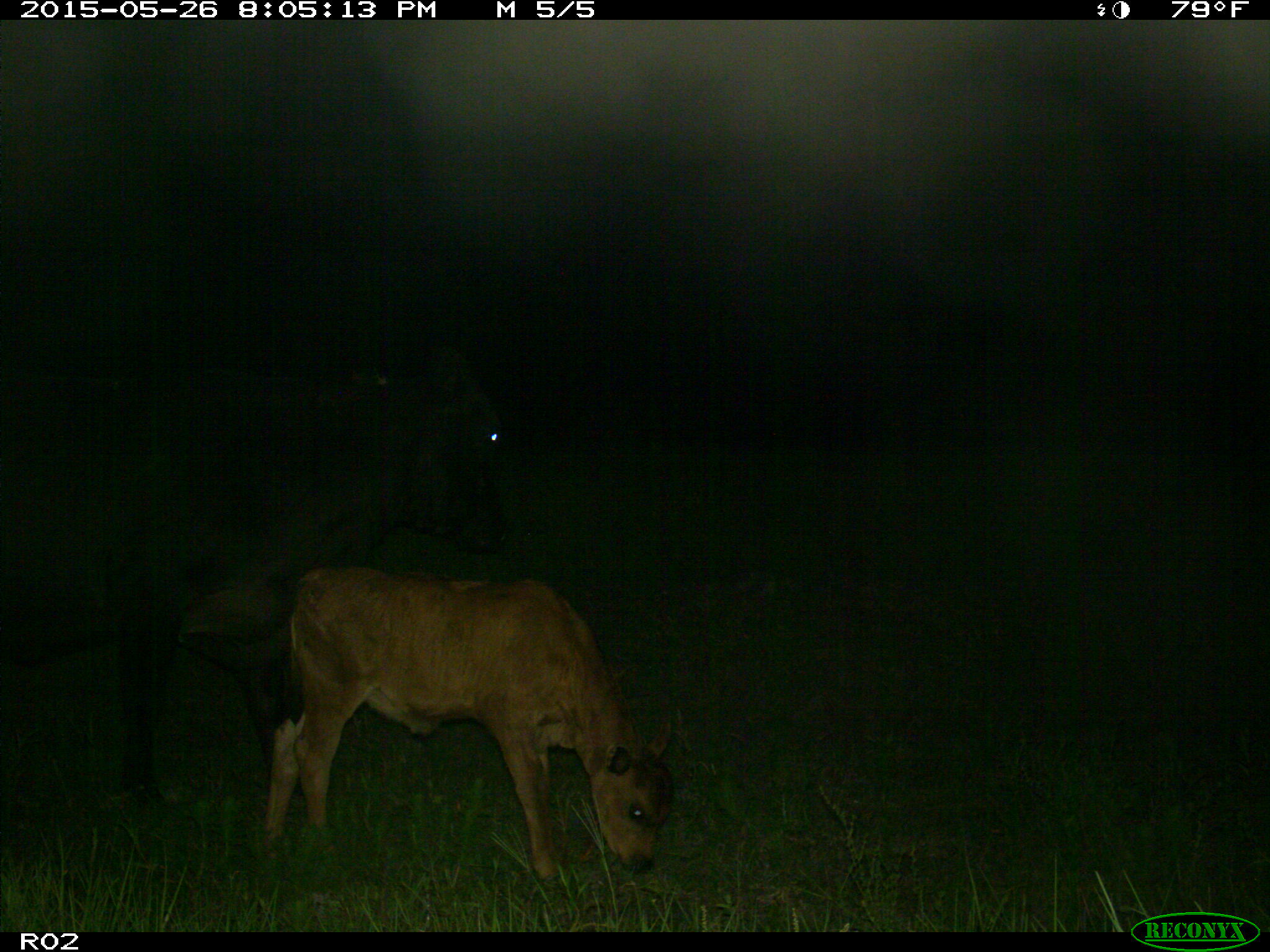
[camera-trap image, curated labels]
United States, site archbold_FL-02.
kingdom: Animalia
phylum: Chordata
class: Mammalia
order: Artiodactyla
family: Bovidae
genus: Bos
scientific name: Bos taurus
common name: domestic cow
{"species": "Bos taurus (domestic cow)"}